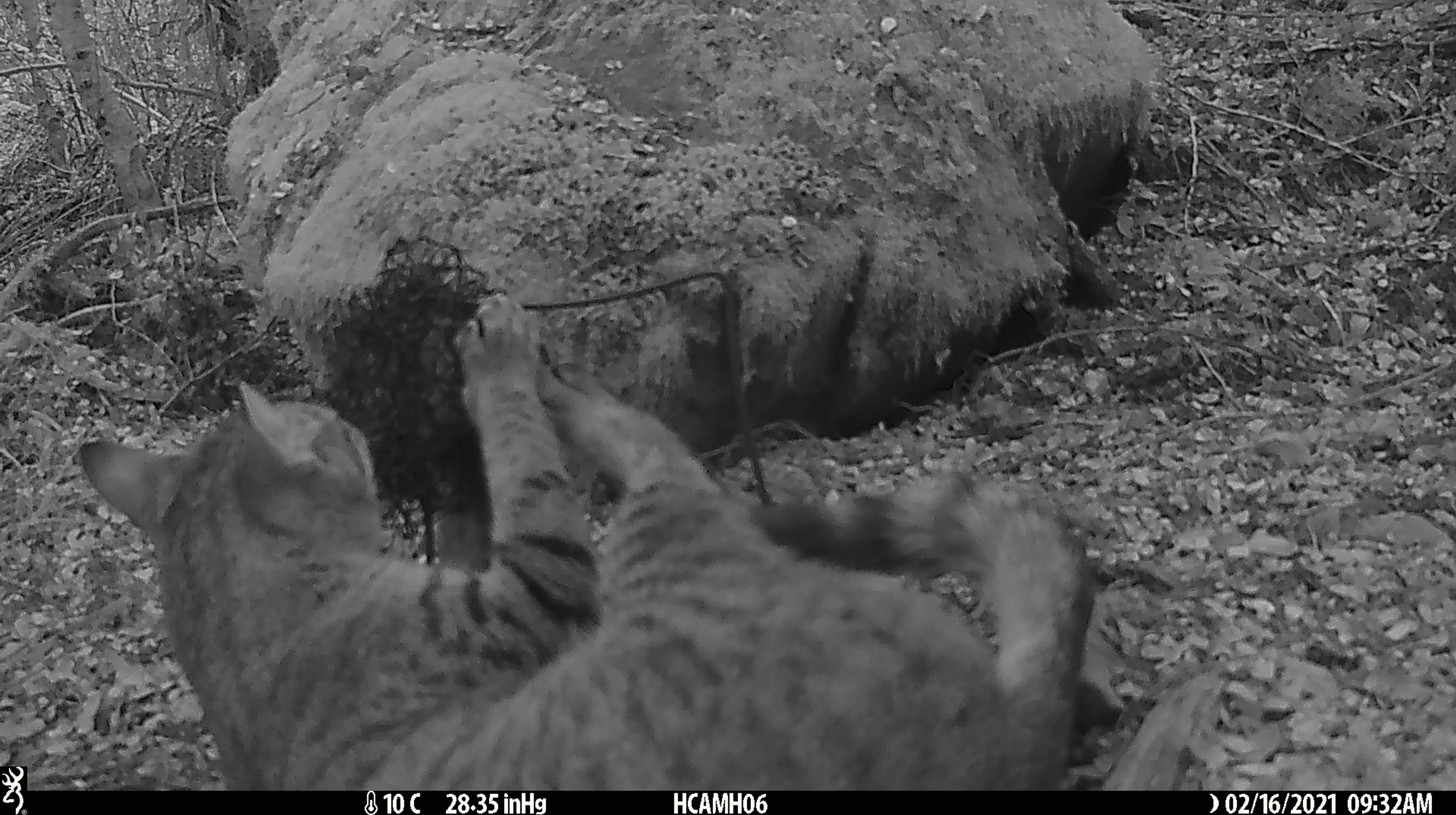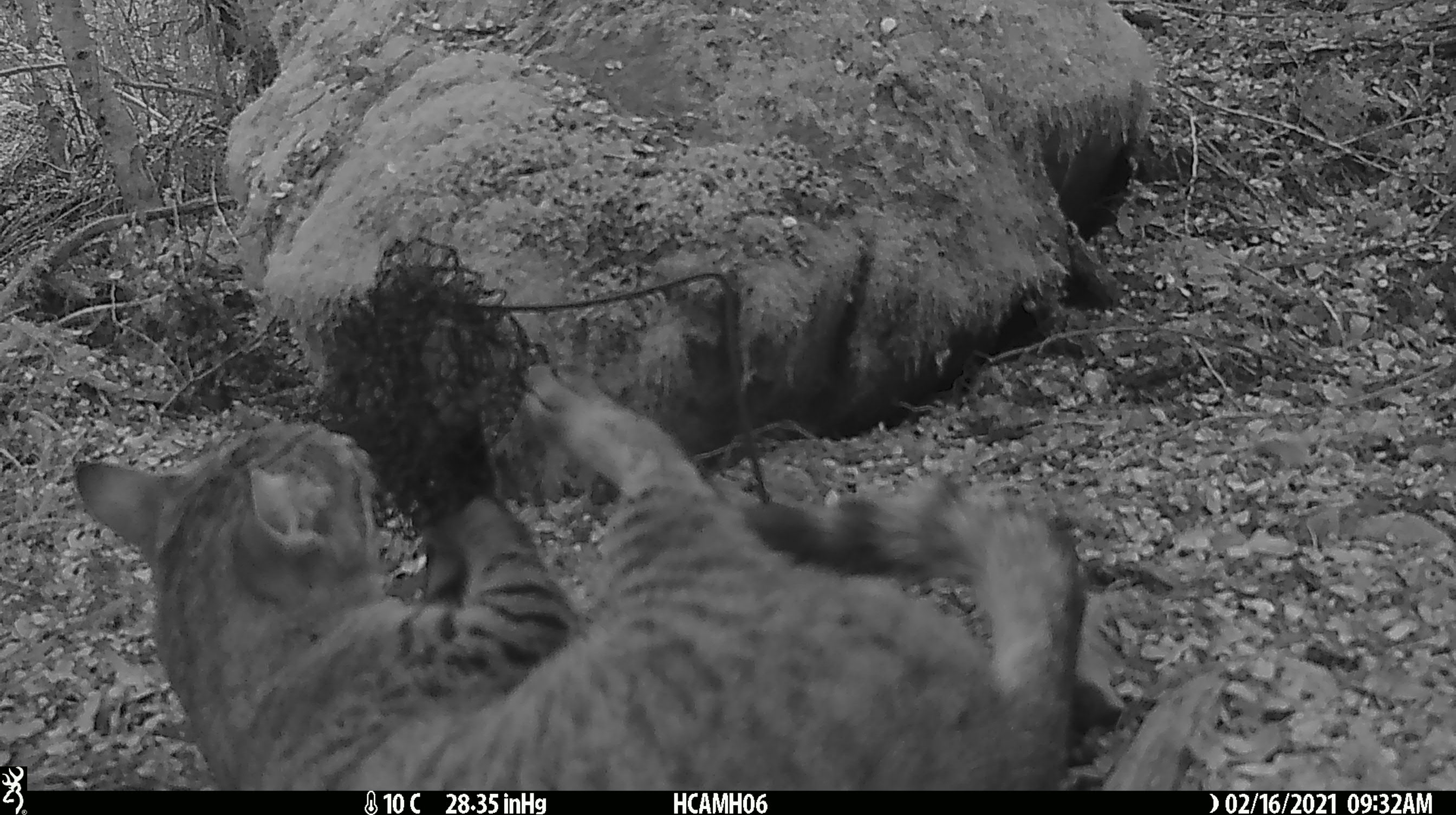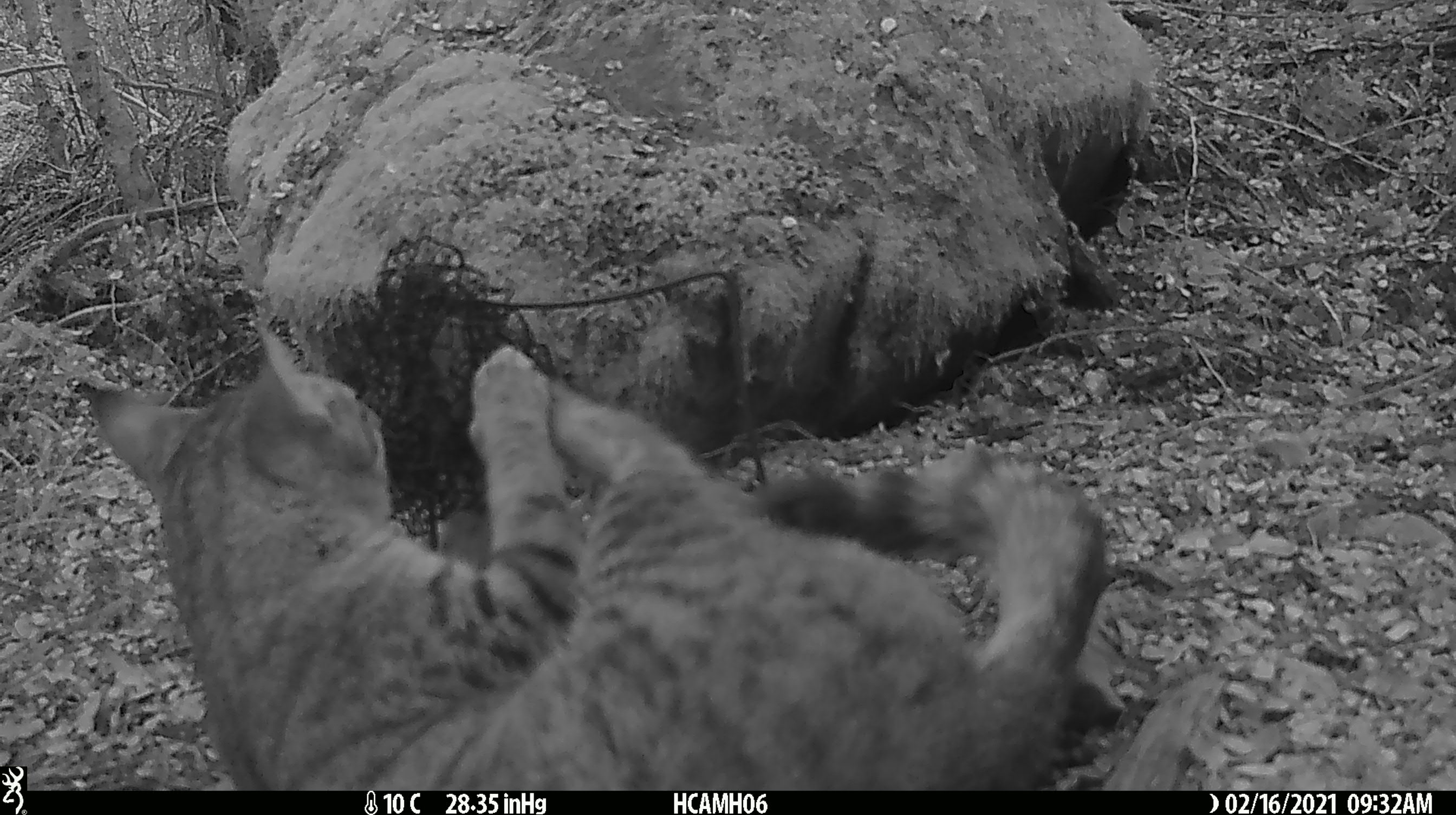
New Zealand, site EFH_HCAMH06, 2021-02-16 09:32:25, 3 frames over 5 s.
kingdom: Animalia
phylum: Chordata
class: Mammalia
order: Carnivora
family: Felidae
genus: Felis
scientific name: Felis catus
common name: domestic cat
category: cat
Cat (domestic cat) (Felis catus).